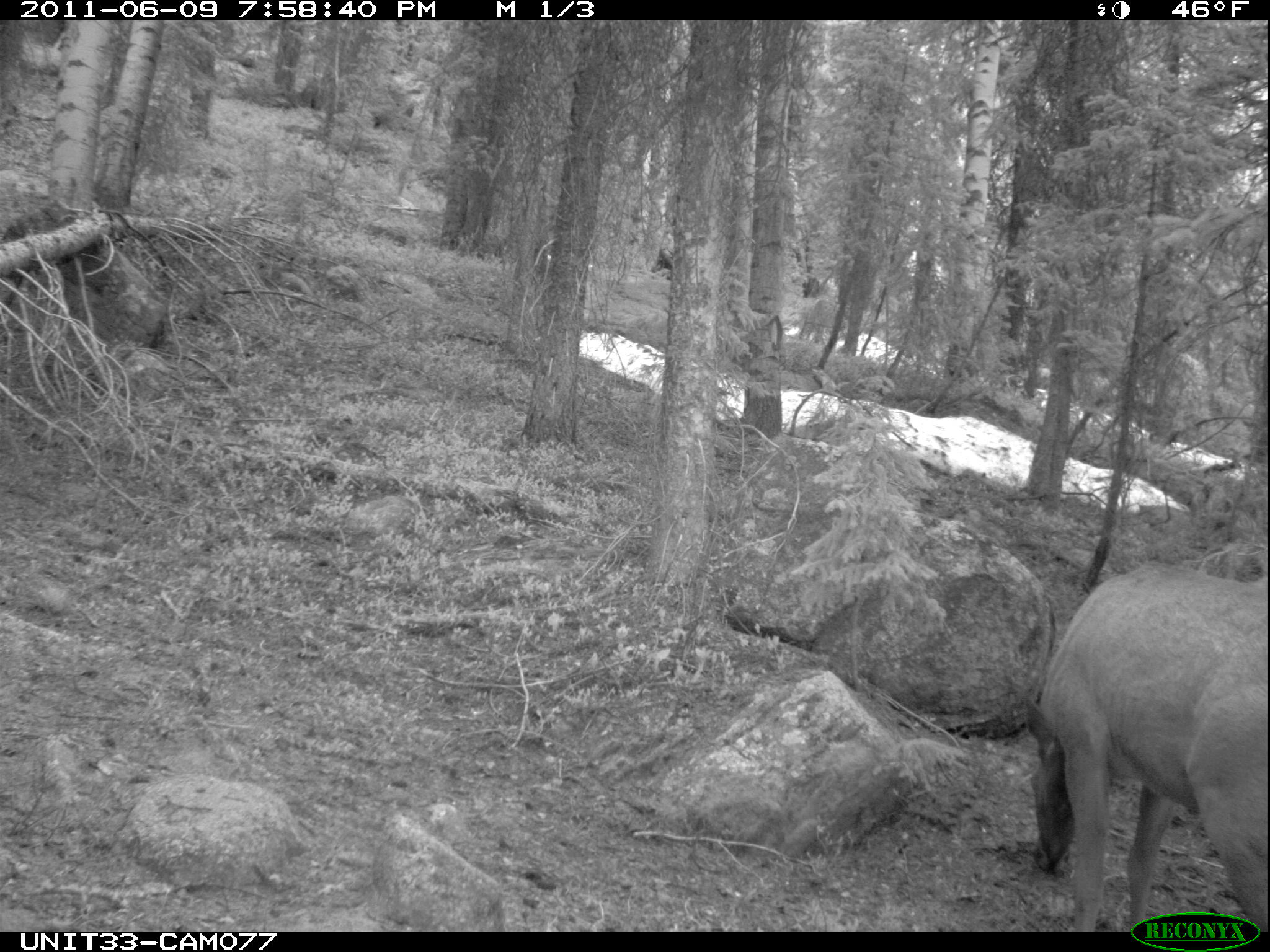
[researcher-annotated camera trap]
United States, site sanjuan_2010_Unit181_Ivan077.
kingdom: Animalia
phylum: Chordata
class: Mammalia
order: Artiodactyla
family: Cervidae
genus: Cervus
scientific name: Cervus elaphus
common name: red deer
Cervus elaphus (red deer).